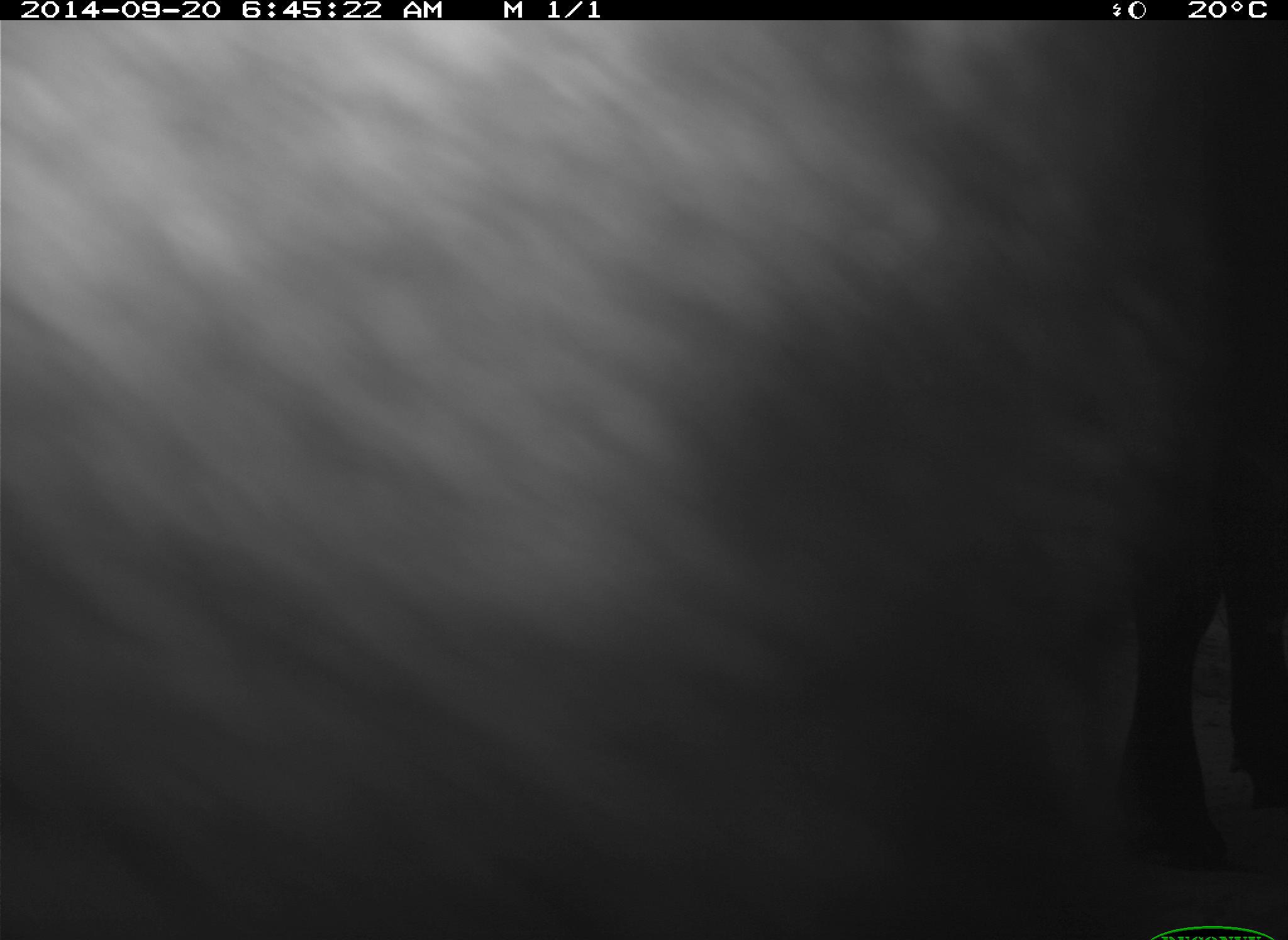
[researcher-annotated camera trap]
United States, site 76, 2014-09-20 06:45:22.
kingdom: Animalia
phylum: Chordata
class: Mammalia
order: Artiodactyla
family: Bovidae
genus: Bos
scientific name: Bos taurus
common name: cow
Cow (Bos taurus).